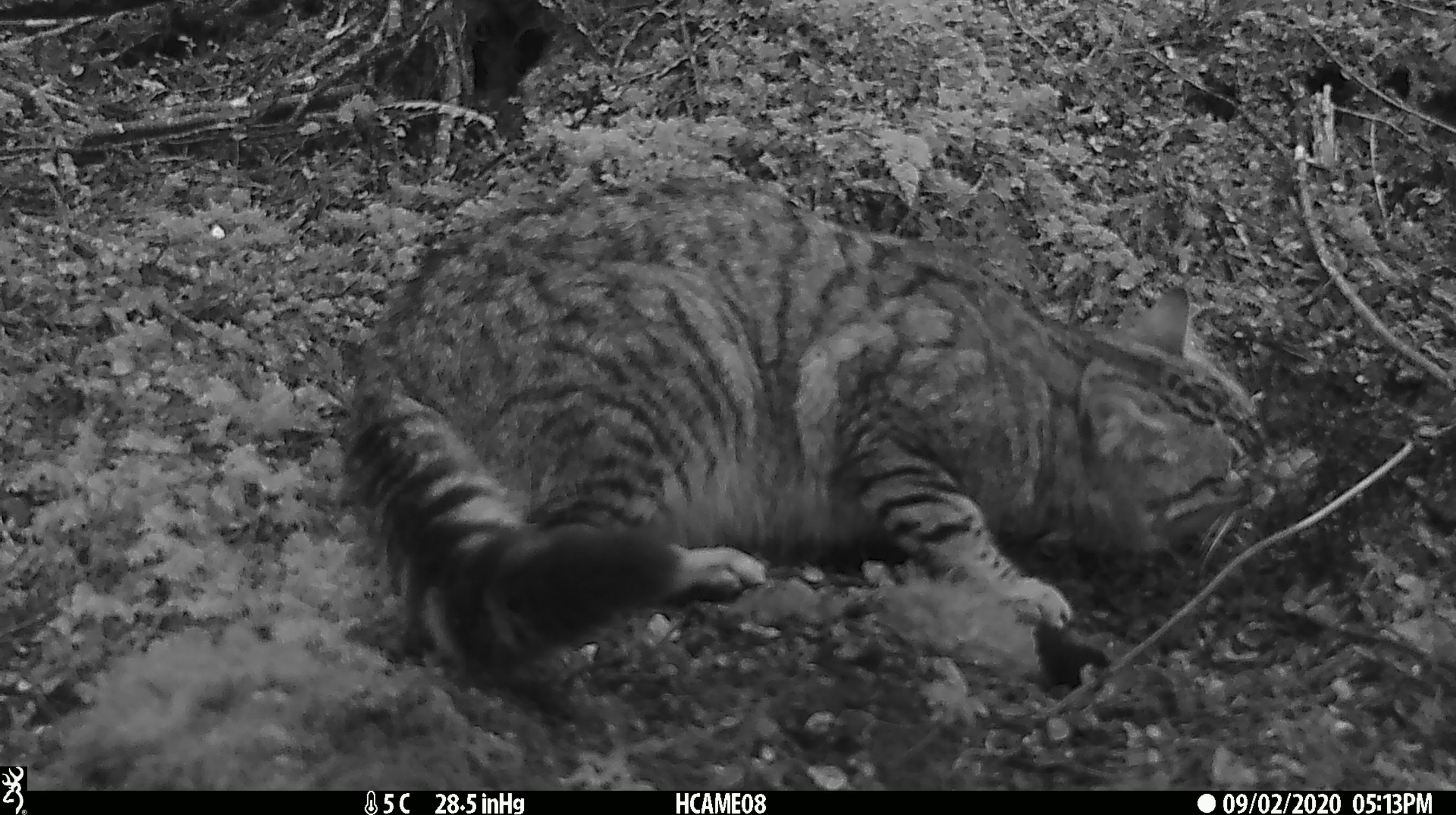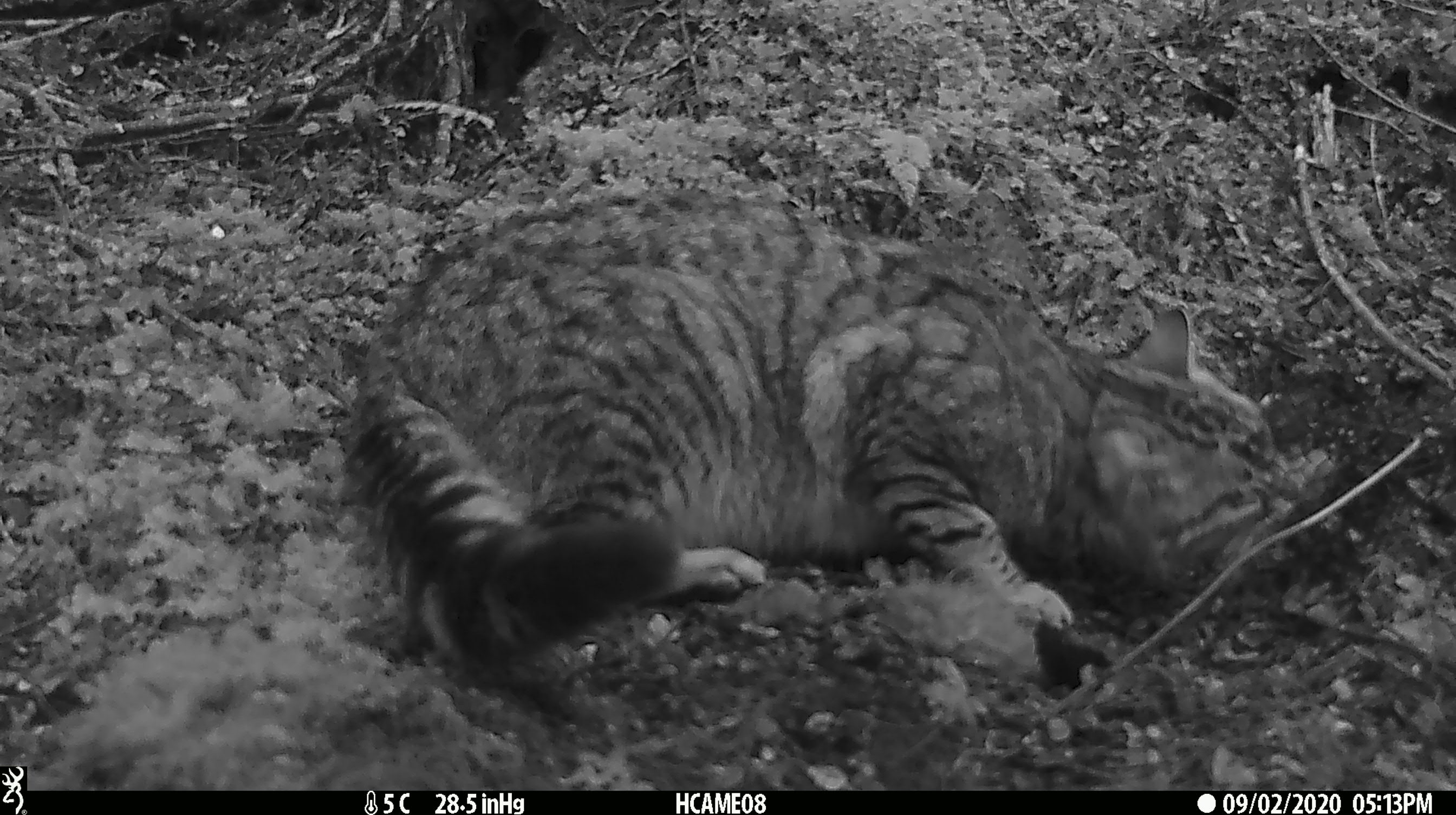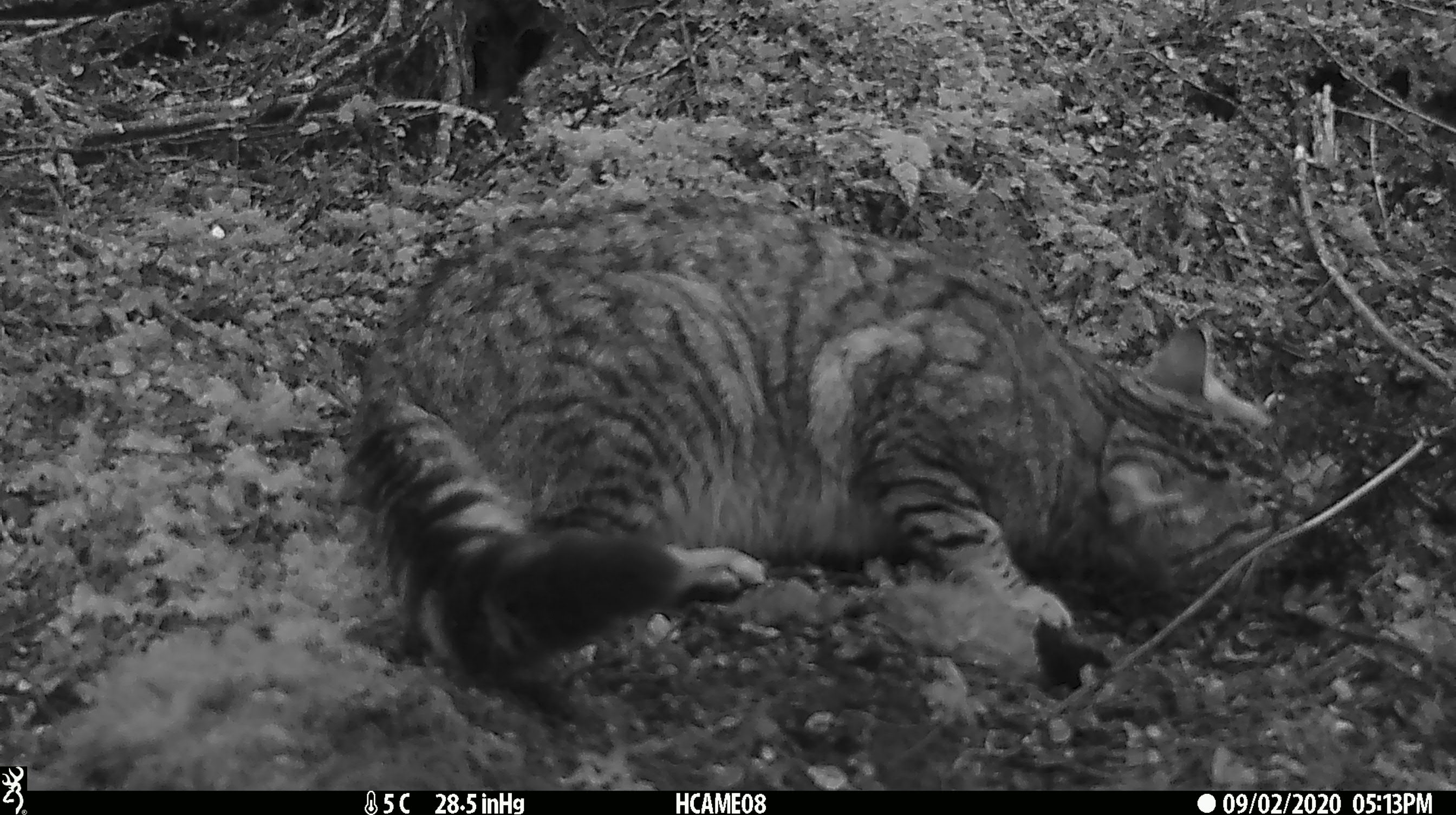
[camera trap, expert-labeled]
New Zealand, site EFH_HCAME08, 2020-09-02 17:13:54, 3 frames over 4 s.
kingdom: Animalia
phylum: Chordata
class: Mammalia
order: Carnivora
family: Felidae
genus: Felis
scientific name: Felis catus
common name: domestic cat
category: cat